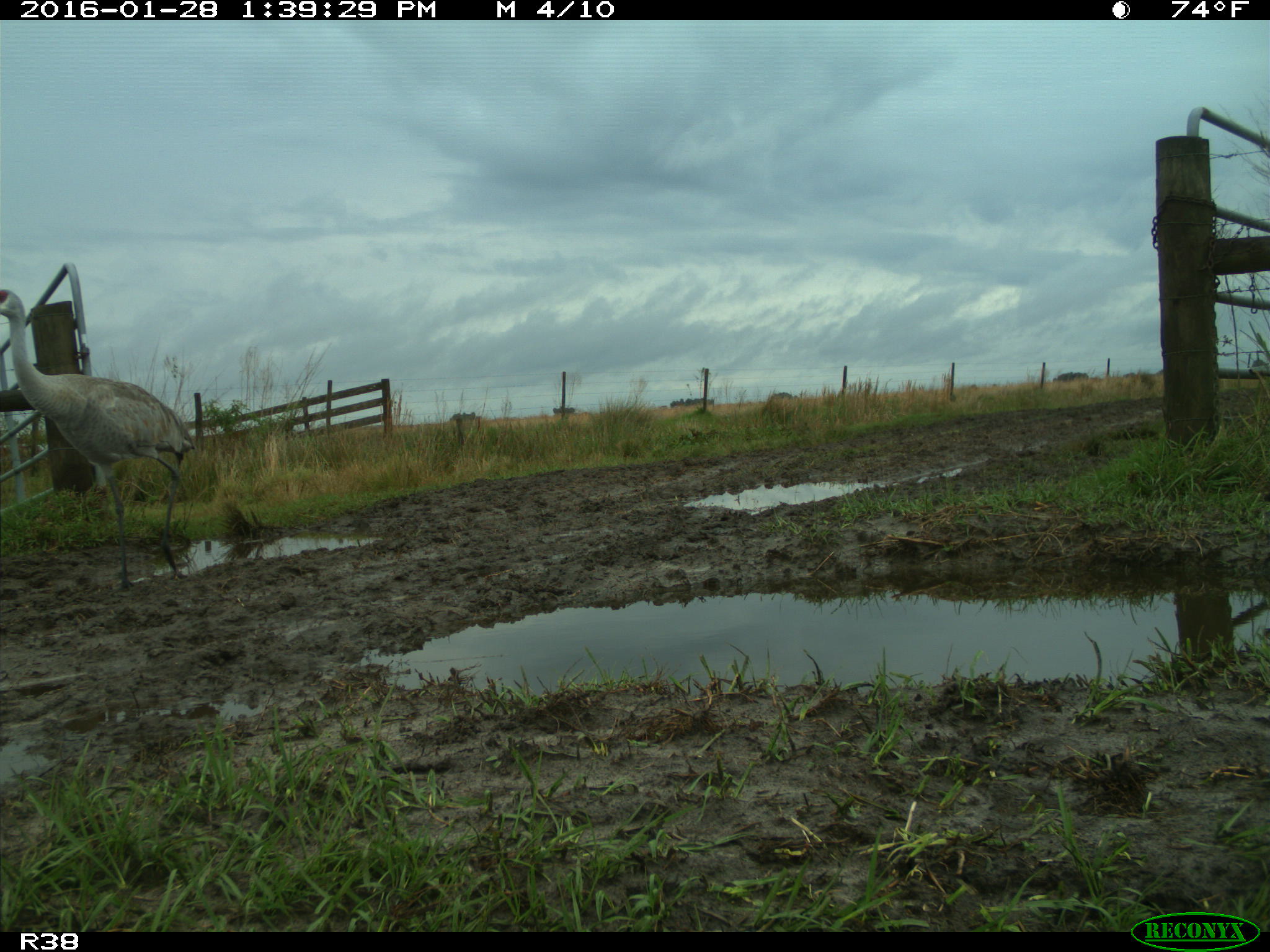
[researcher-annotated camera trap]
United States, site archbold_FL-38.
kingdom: Animalia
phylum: Chordata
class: Aves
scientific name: Aves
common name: birds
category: unidentified bird